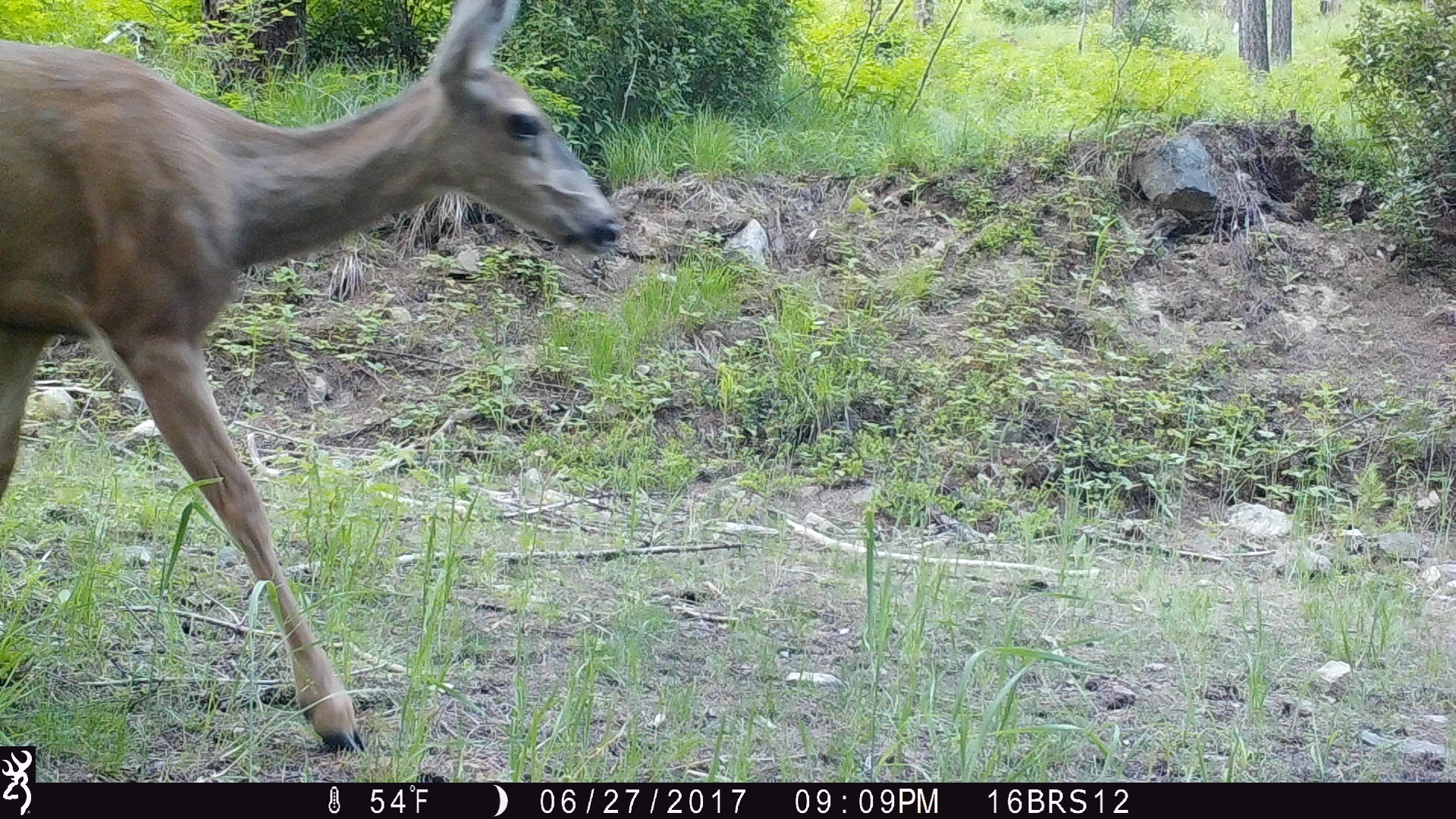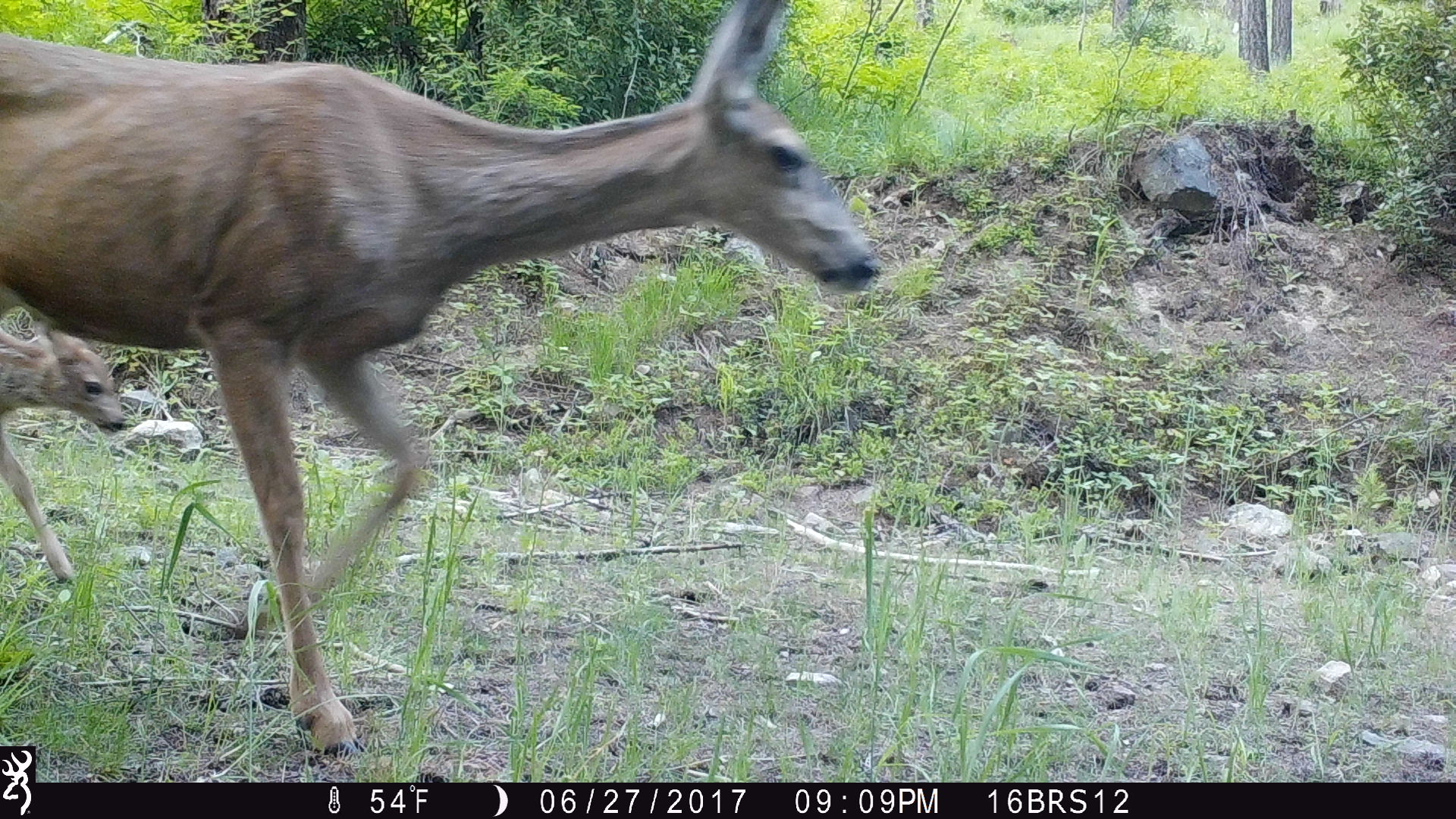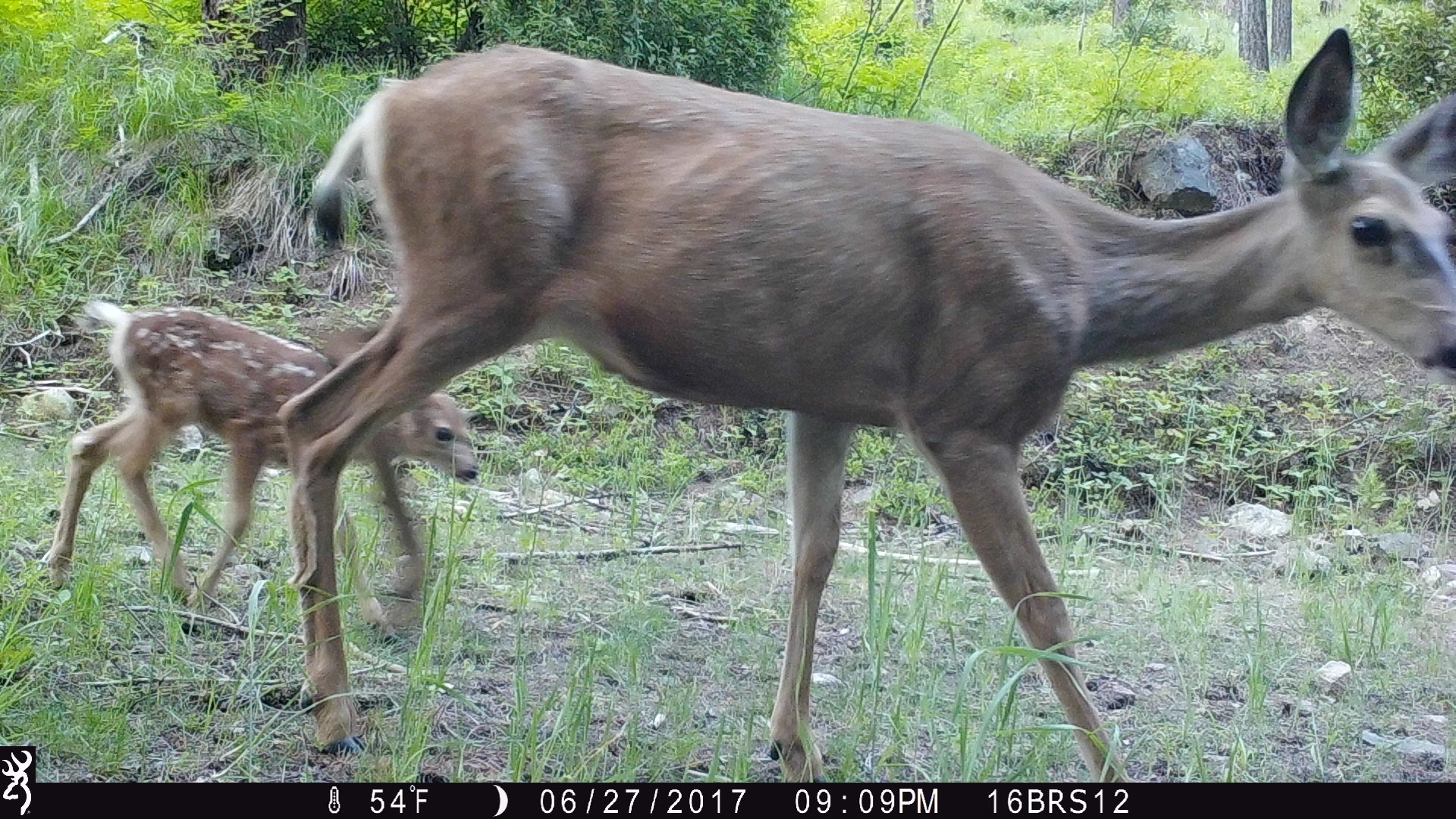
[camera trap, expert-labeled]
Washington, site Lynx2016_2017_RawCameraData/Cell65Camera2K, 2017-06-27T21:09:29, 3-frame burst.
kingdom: Animalia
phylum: Chordata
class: Mammalia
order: Artiodactyla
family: Cervidae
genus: Odocoileus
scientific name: Odocoileus hemionus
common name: mule deer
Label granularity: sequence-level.